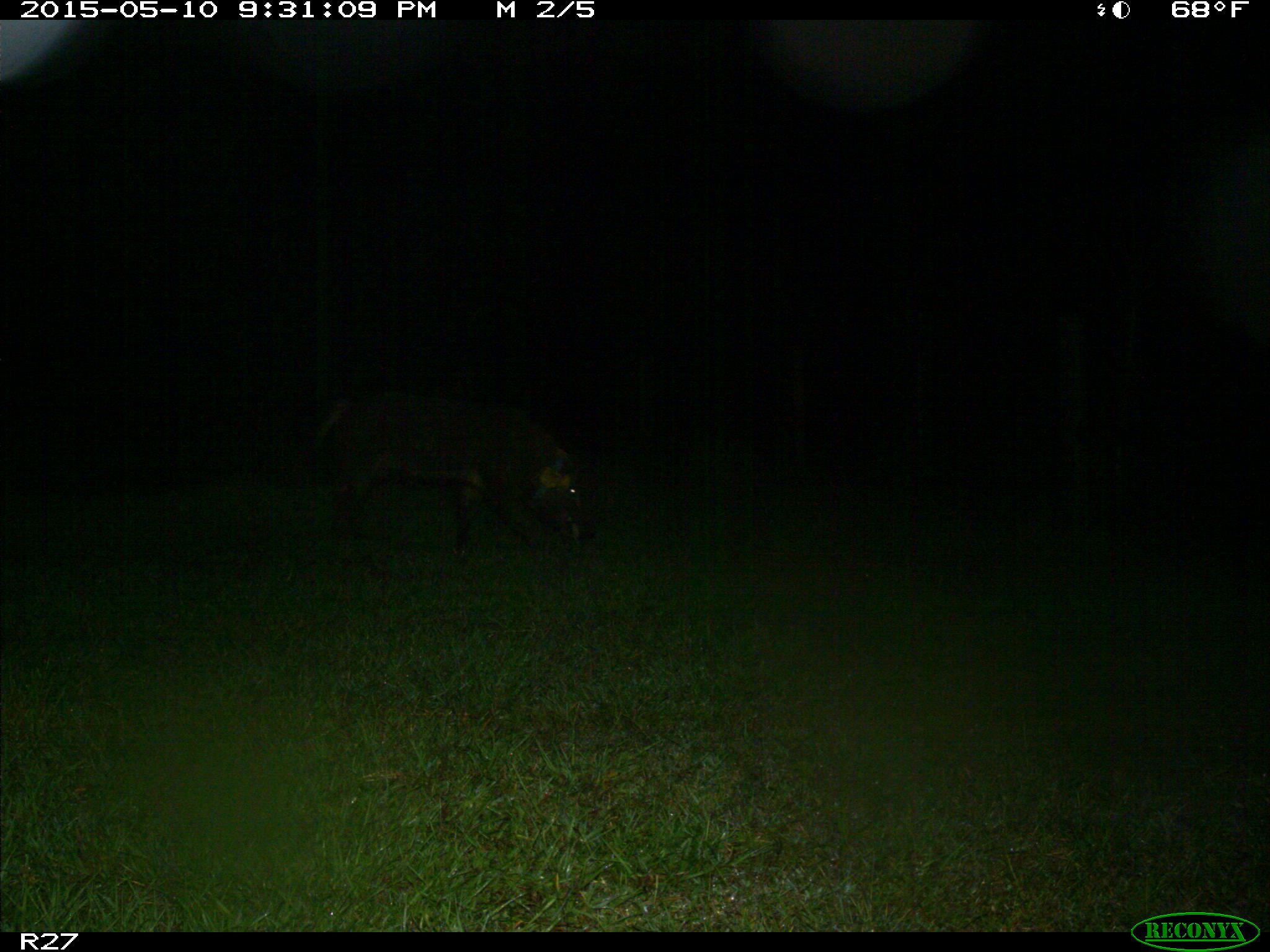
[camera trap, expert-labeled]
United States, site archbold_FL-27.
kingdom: Animalia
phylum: Chordata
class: Mammalia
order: Artiodactyla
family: Suidae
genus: Sus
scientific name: Sus scrofa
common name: wild boar